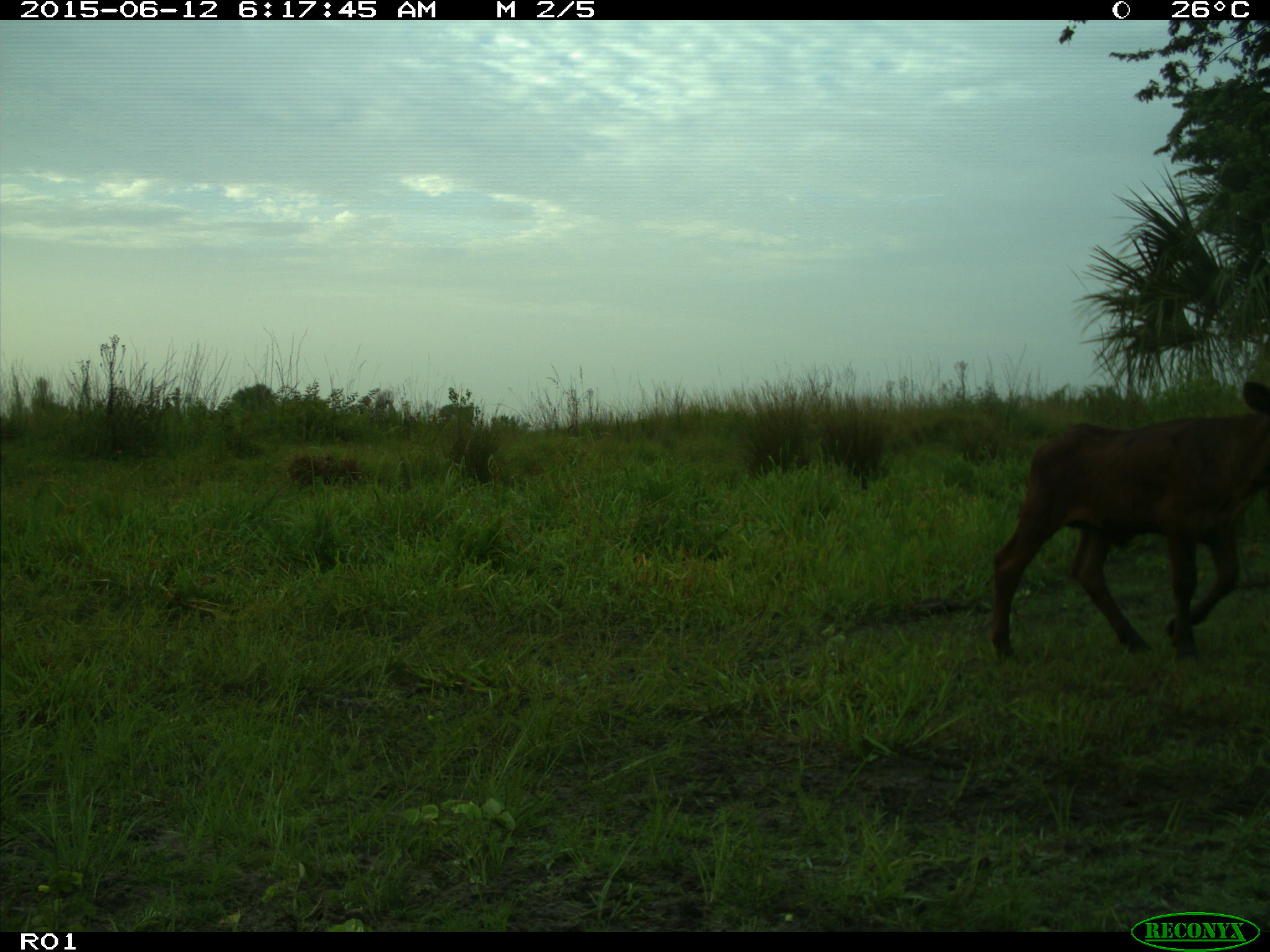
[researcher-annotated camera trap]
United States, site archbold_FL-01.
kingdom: Animalia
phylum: Chordata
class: Mammalia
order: Artiodactyla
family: Bovidae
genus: Bos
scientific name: Bos taurus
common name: domestic cow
Bos taurus (domestic cow).